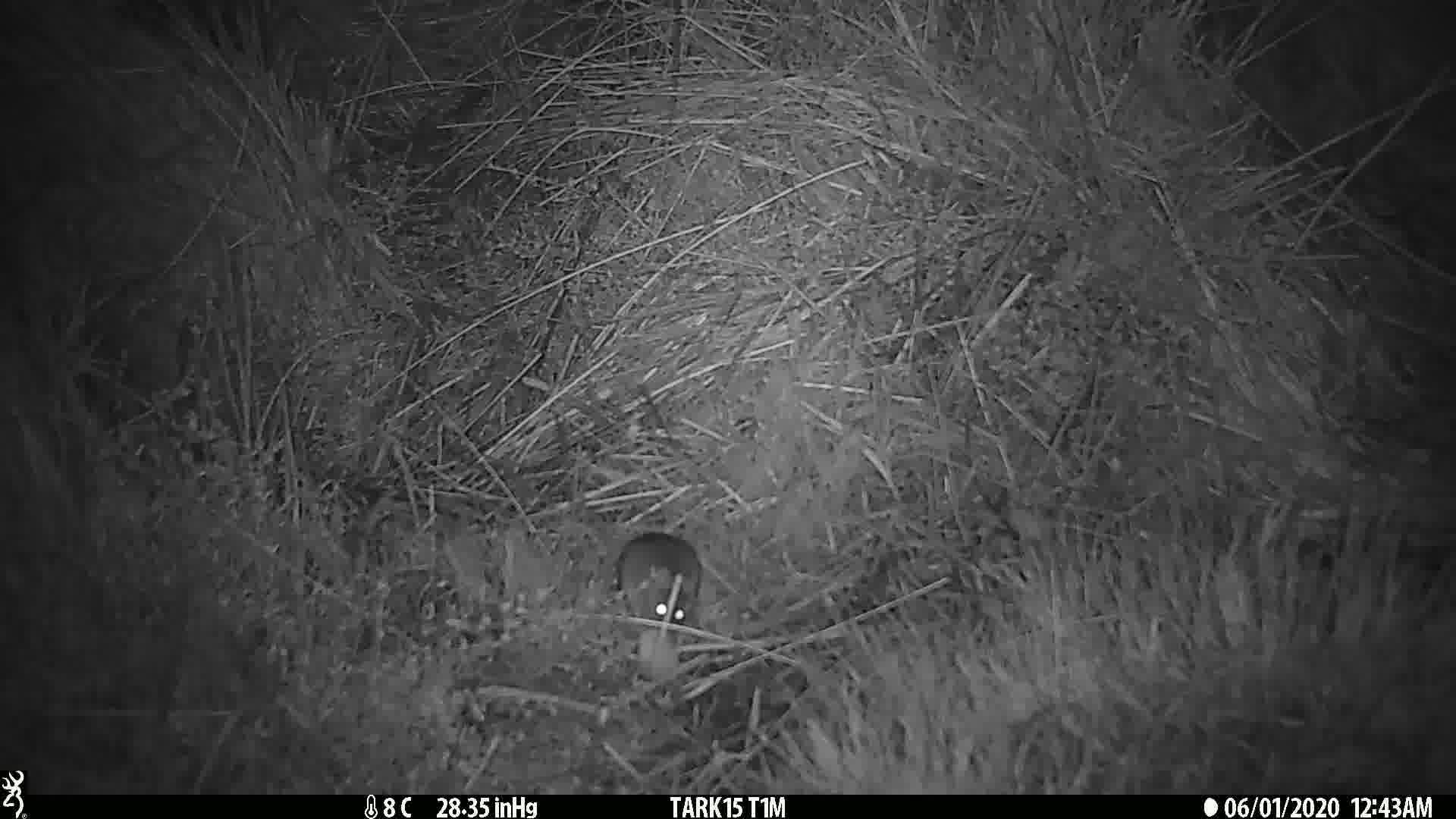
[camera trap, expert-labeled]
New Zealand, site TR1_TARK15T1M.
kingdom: Animalia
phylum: Chordata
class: Mammalia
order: Rodentia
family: Muridae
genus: Mus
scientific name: Mus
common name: mouse